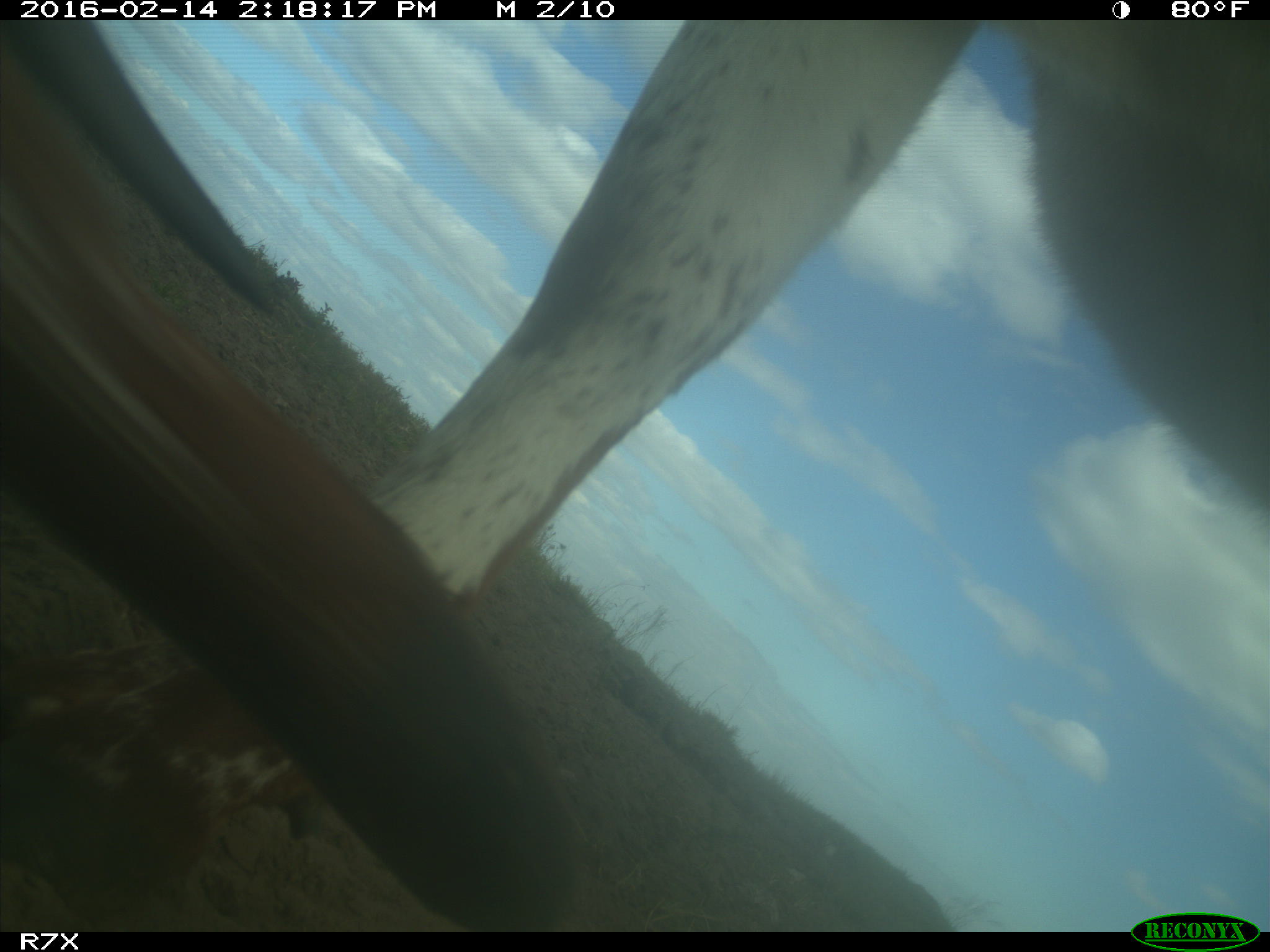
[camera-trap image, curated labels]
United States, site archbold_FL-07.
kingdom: Animalia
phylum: Chordata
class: Mammalia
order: Artiodactyla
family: Bovidae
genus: Bos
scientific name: Bos taurus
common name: domestic cow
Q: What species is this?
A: Bos taurus (domestic cow).